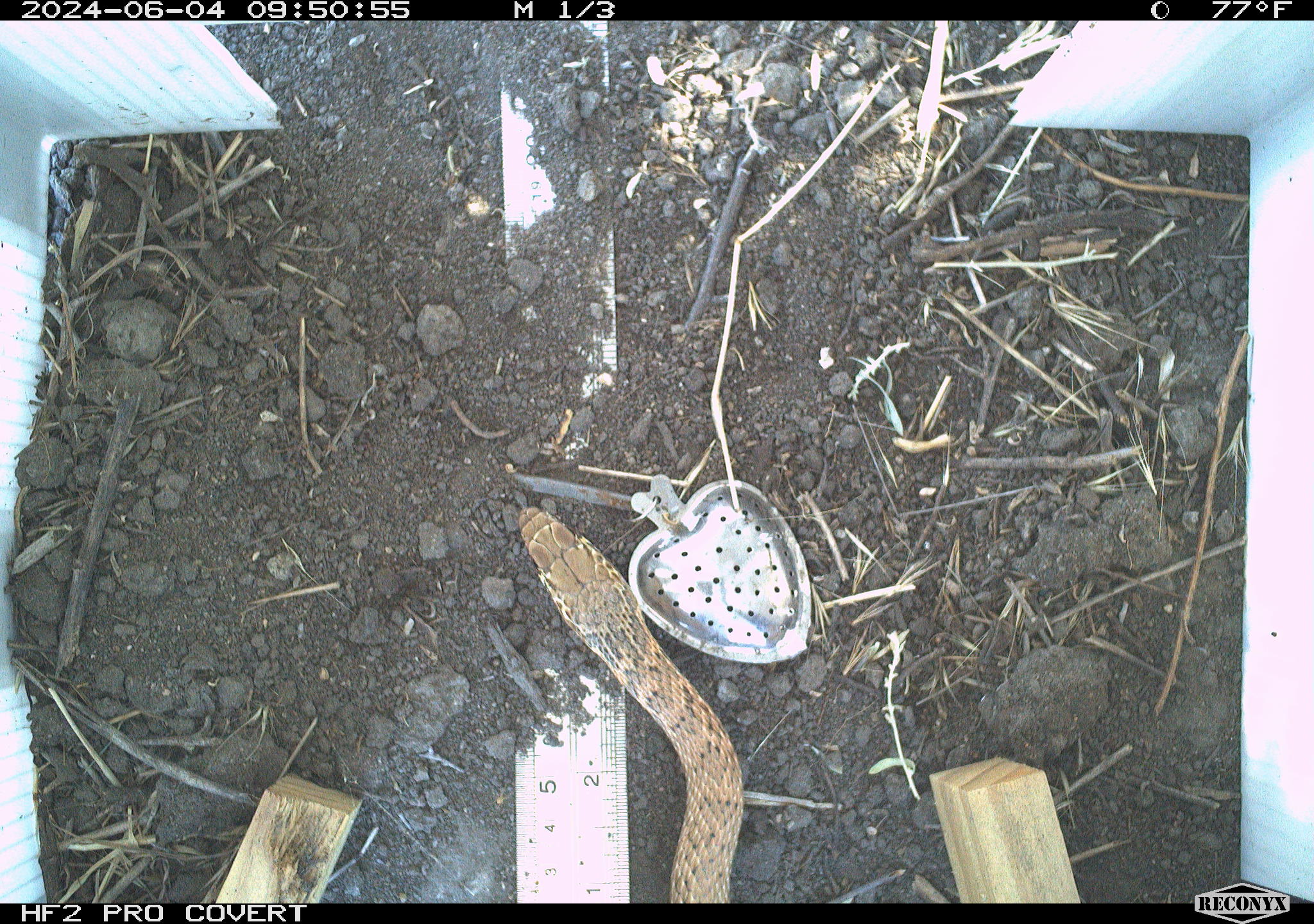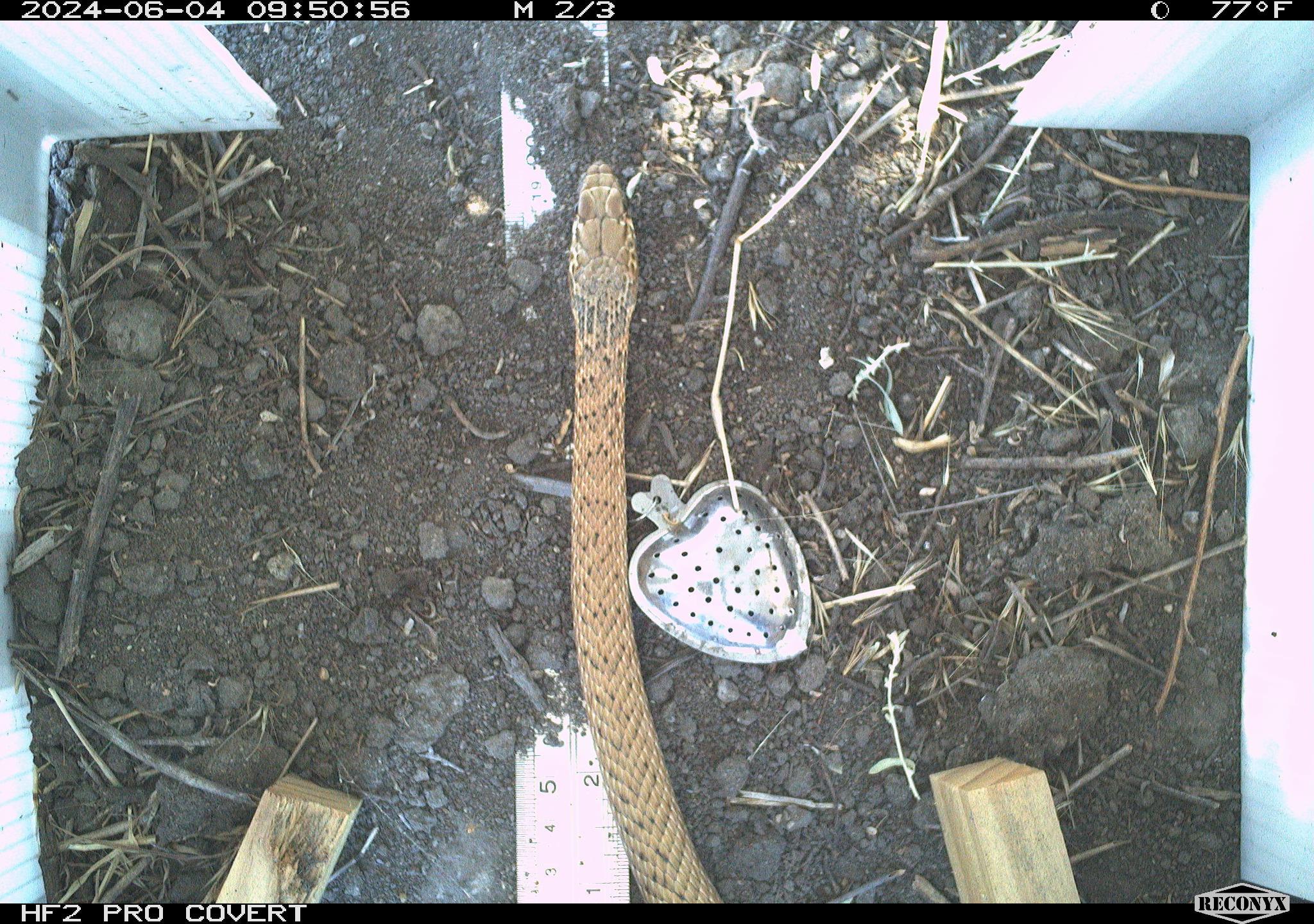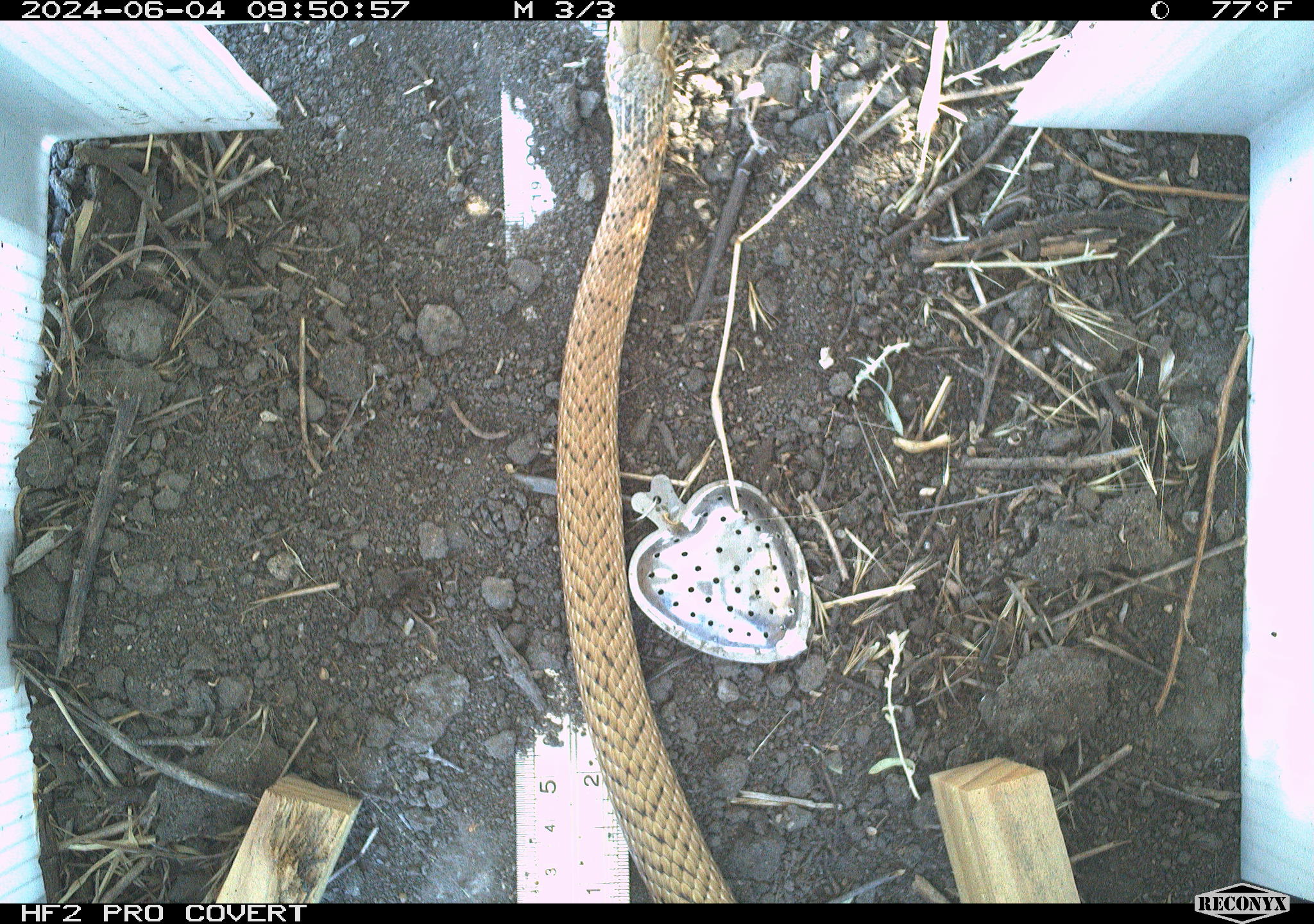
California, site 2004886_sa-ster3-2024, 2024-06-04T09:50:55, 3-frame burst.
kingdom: Animalia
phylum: Chordata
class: Reptilia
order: Squamata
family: Colubridae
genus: Masticophis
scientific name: Masticophis flagellum ruddocki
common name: san joaquin coachwhip